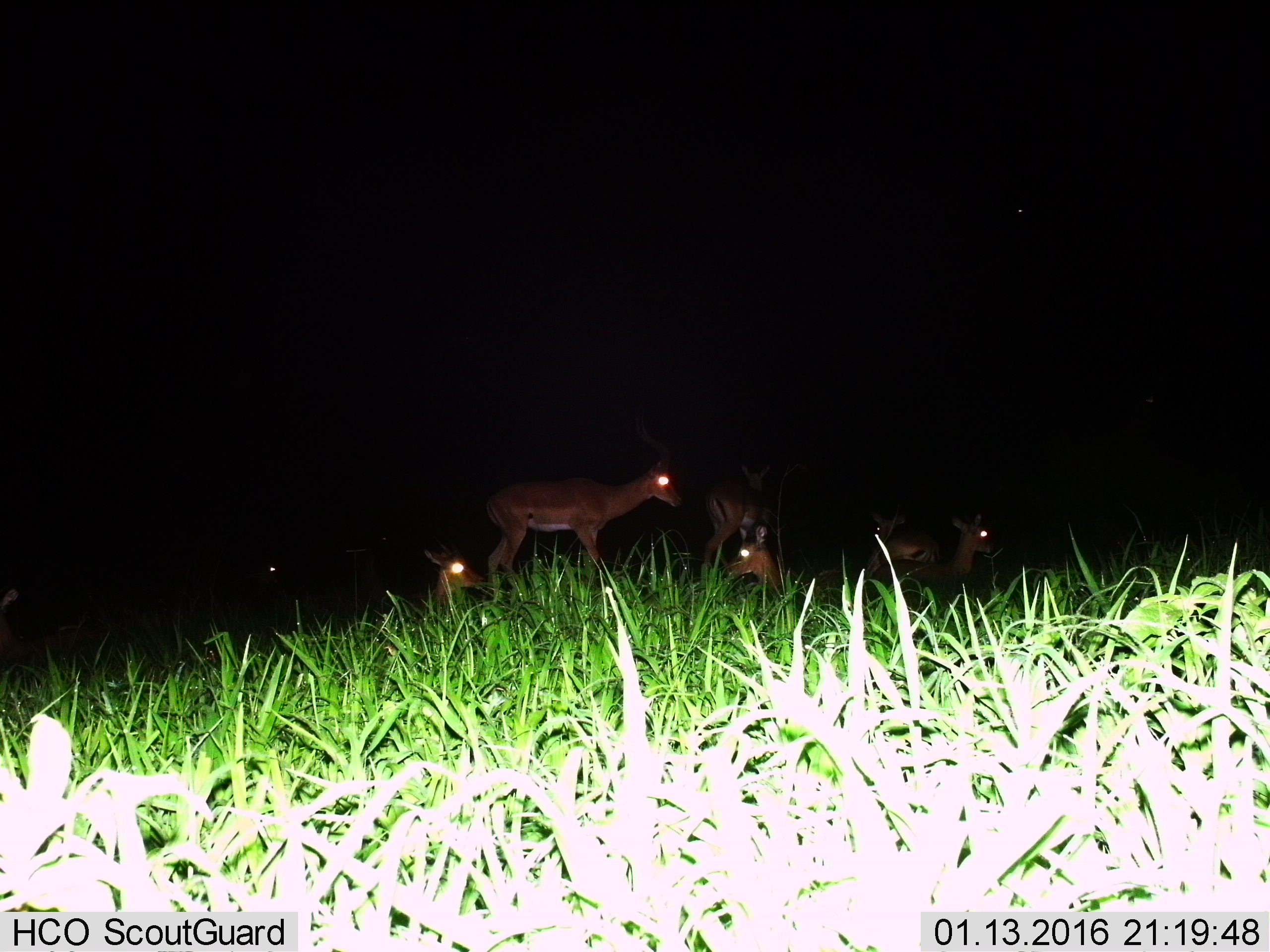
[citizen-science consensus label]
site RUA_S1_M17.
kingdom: Animalia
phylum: Chordata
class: Mammalia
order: Artiodactyla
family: Bovidae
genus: Aepyceros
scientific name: Aepyceros melampus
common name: impala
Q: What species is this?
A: Impala (Aepyceros melampus).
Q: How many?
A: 7.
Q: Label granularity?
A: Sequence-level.